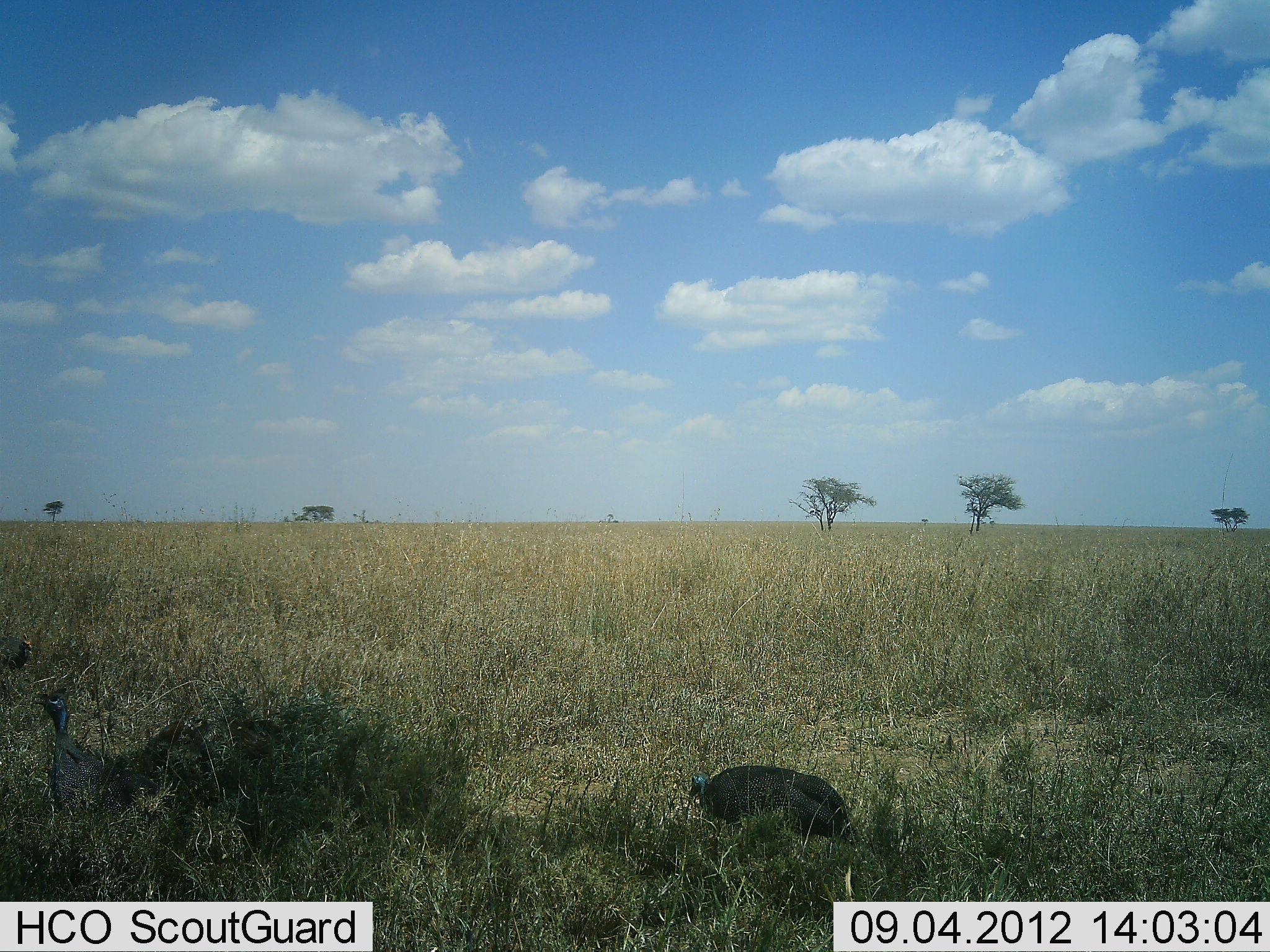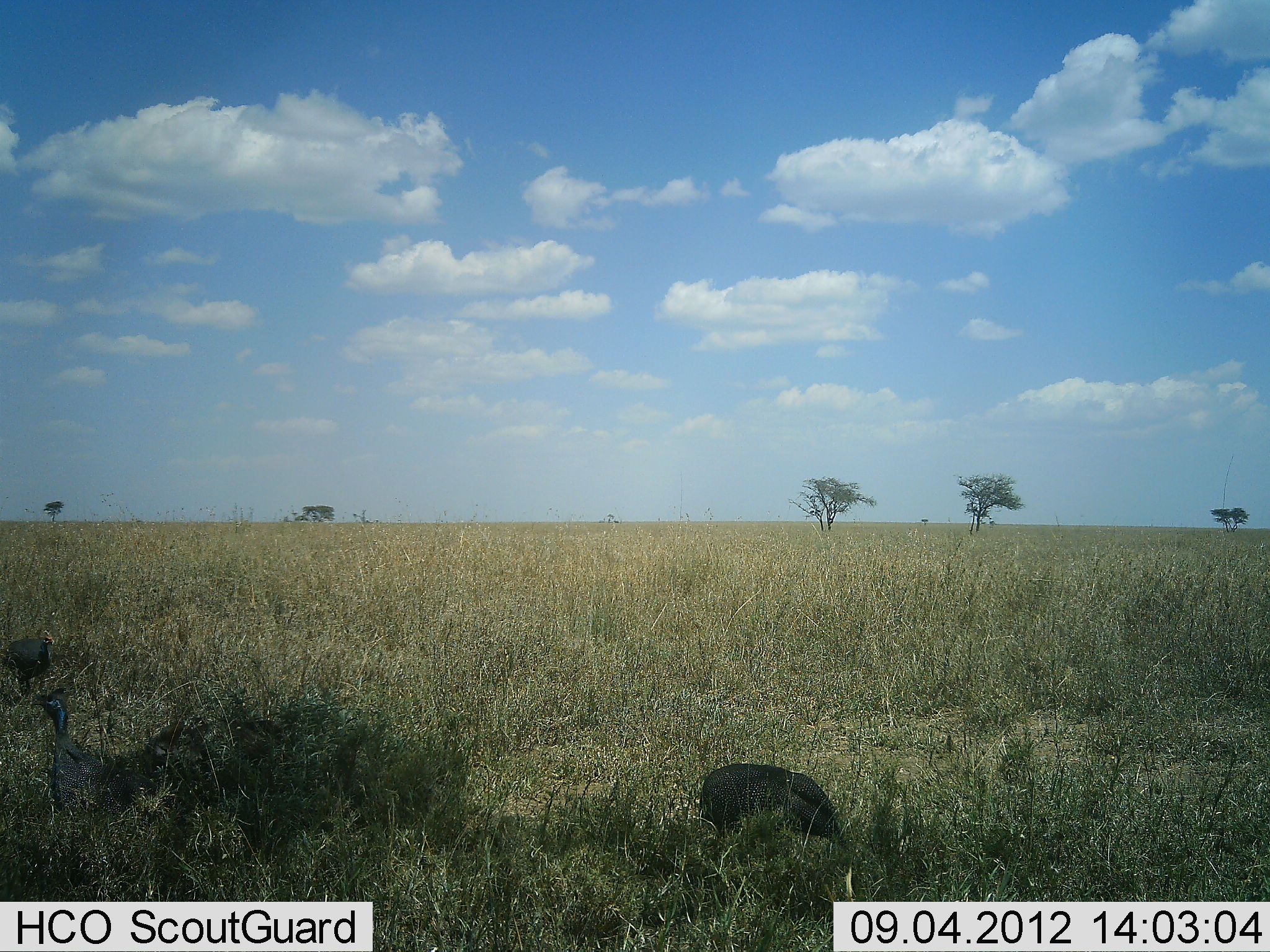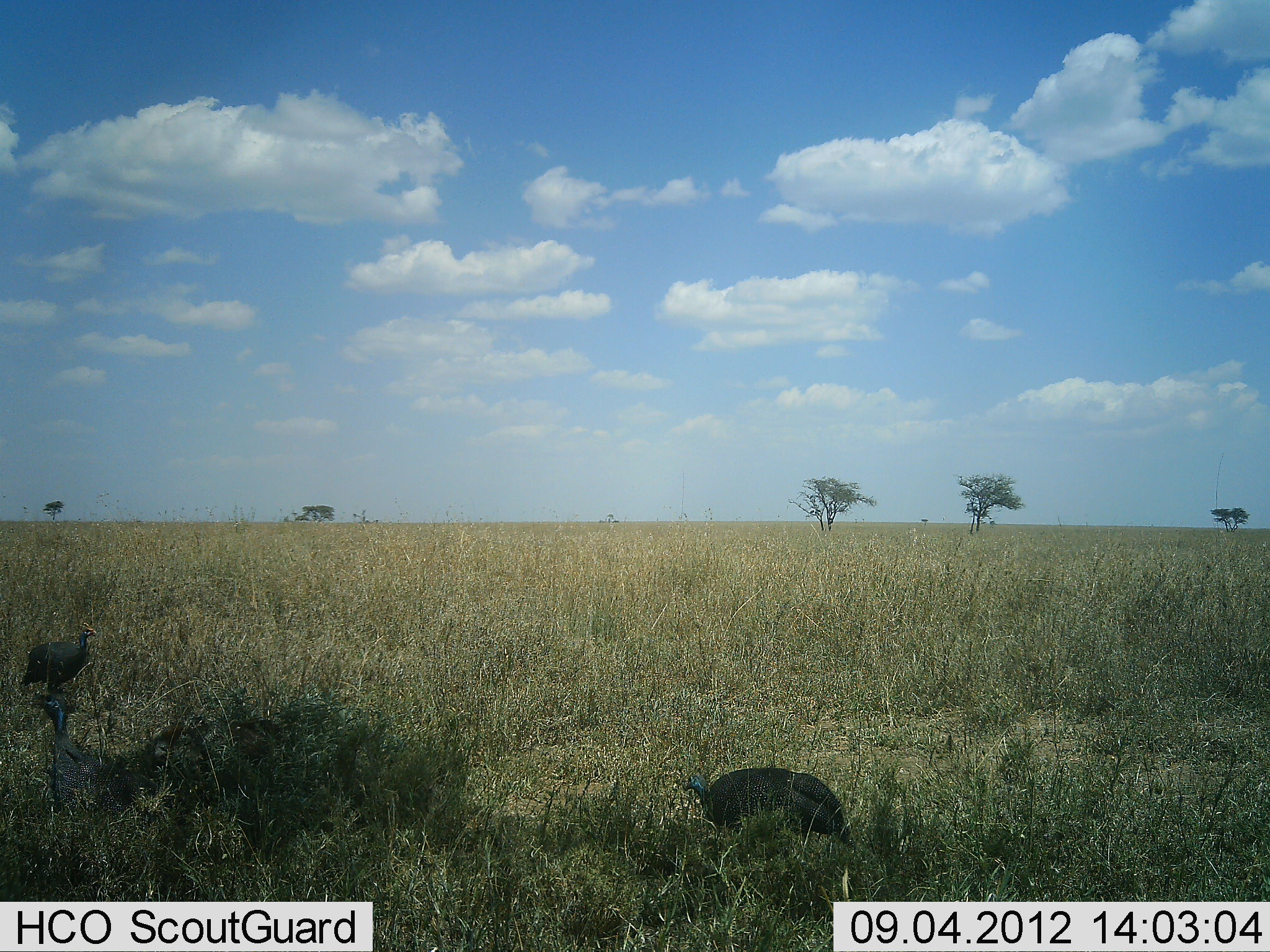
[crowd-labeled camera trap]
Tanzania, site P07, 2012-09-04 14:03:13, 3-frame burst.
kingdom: Animalia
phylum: Chordata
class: Aves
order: Galliformes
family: Numididae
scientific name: Numididae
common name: guinea fowl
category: guineafowl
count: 3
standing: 60%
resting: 0%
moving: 50%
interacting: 0%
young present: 0%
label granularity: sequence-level